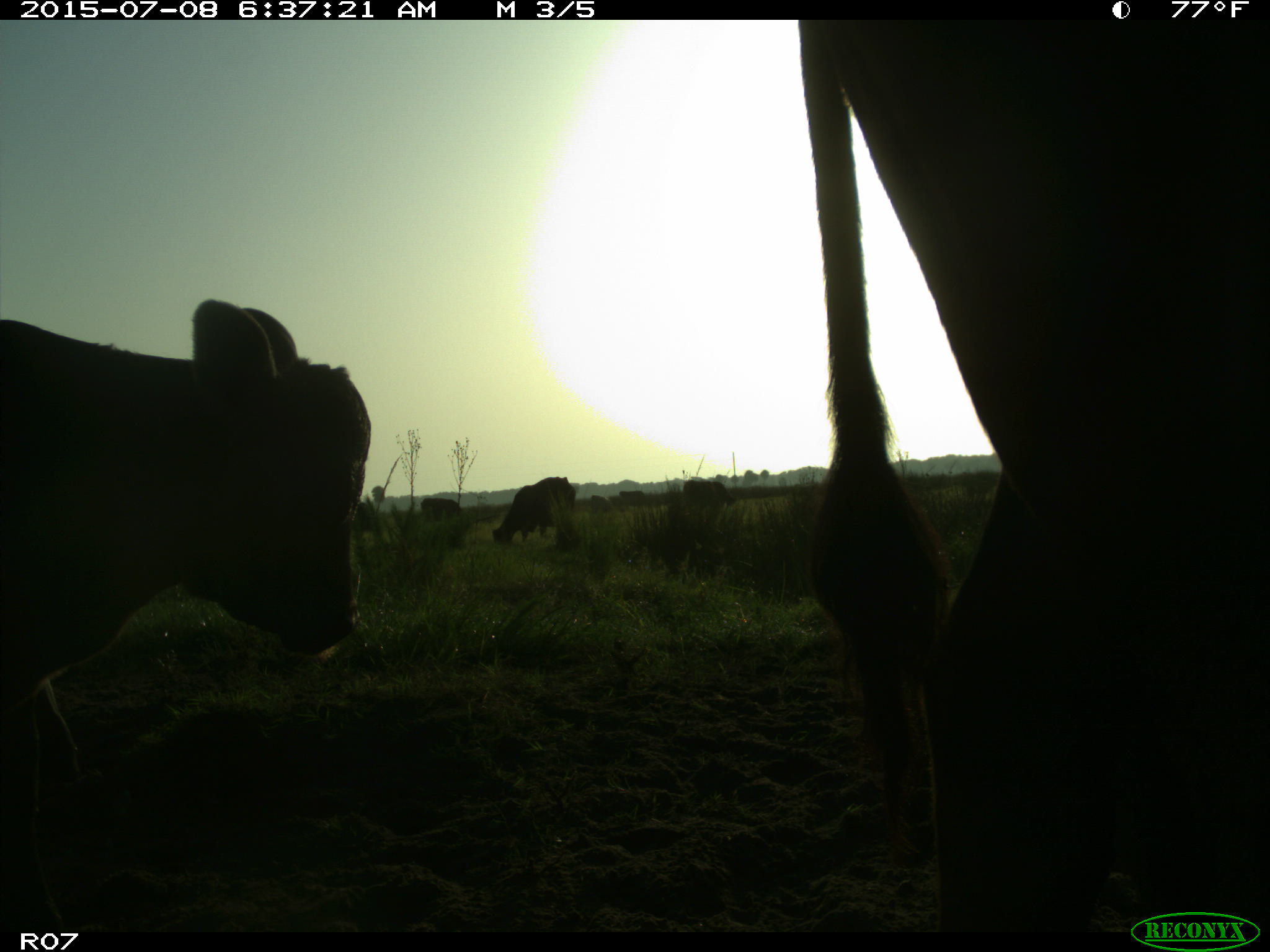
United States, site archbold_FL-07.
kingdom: Animalia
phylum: Chordata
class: Mammalia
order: Artiodactyla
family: Bovidae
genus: Bos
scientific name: Bos taurus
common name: domestic cow